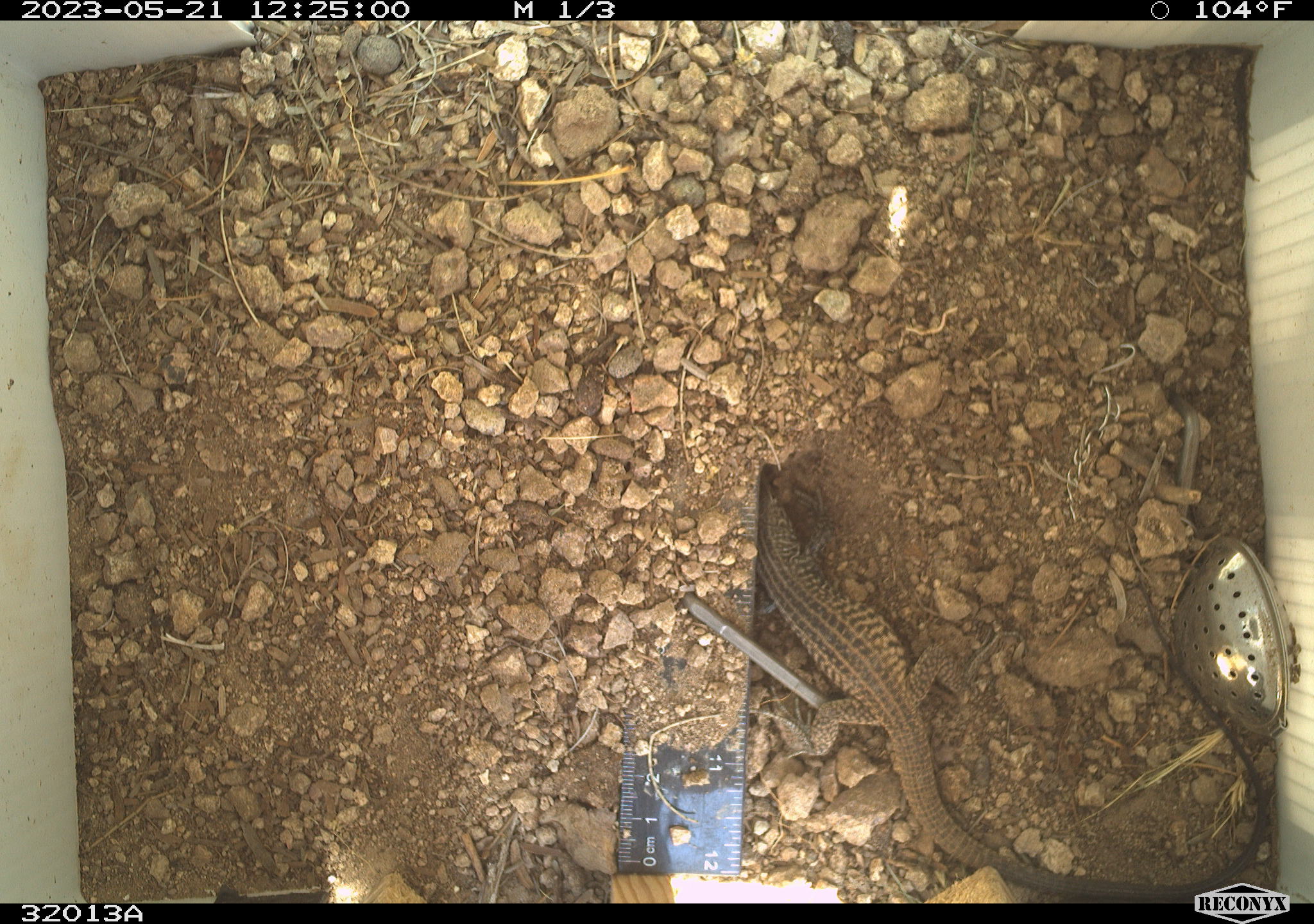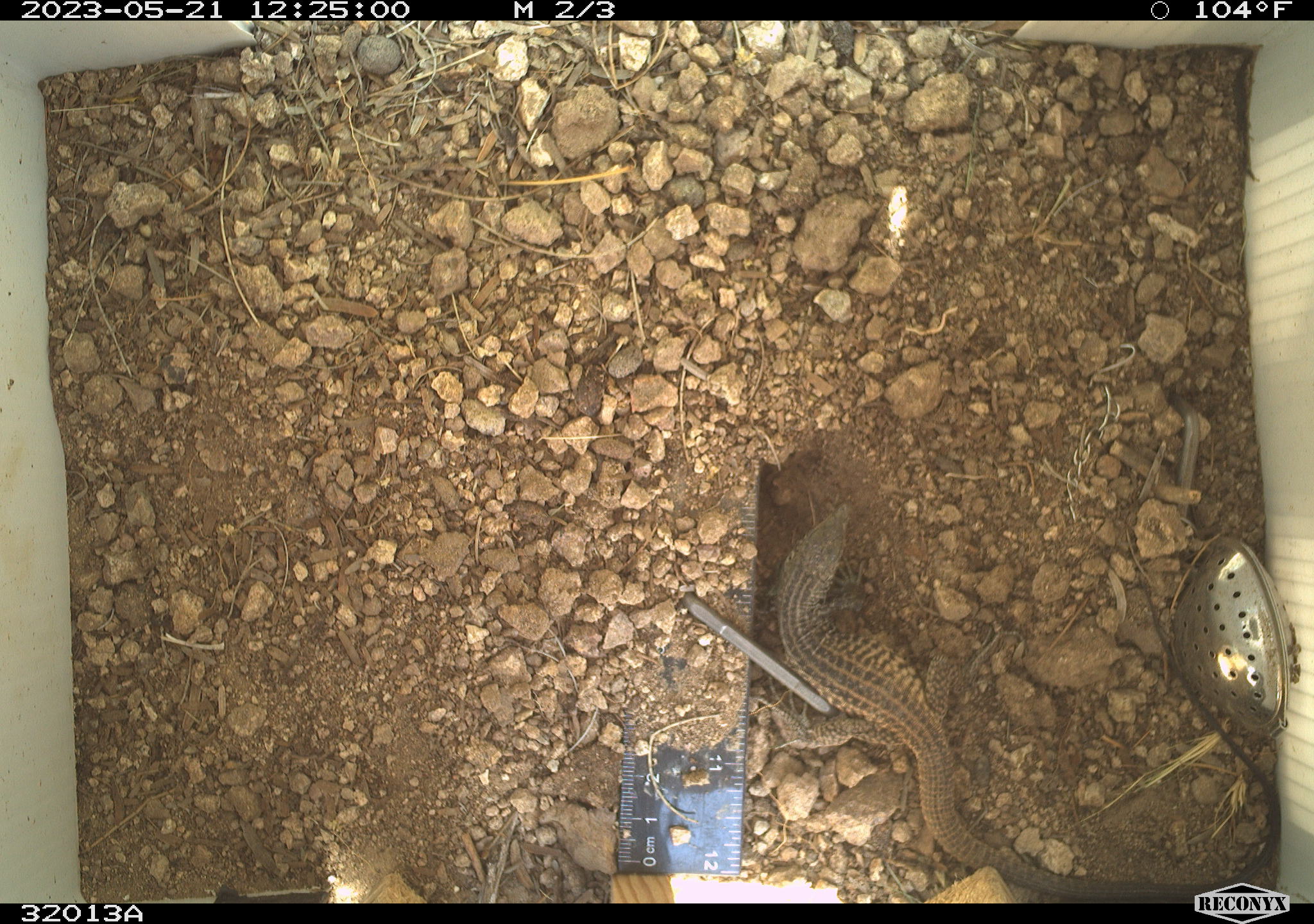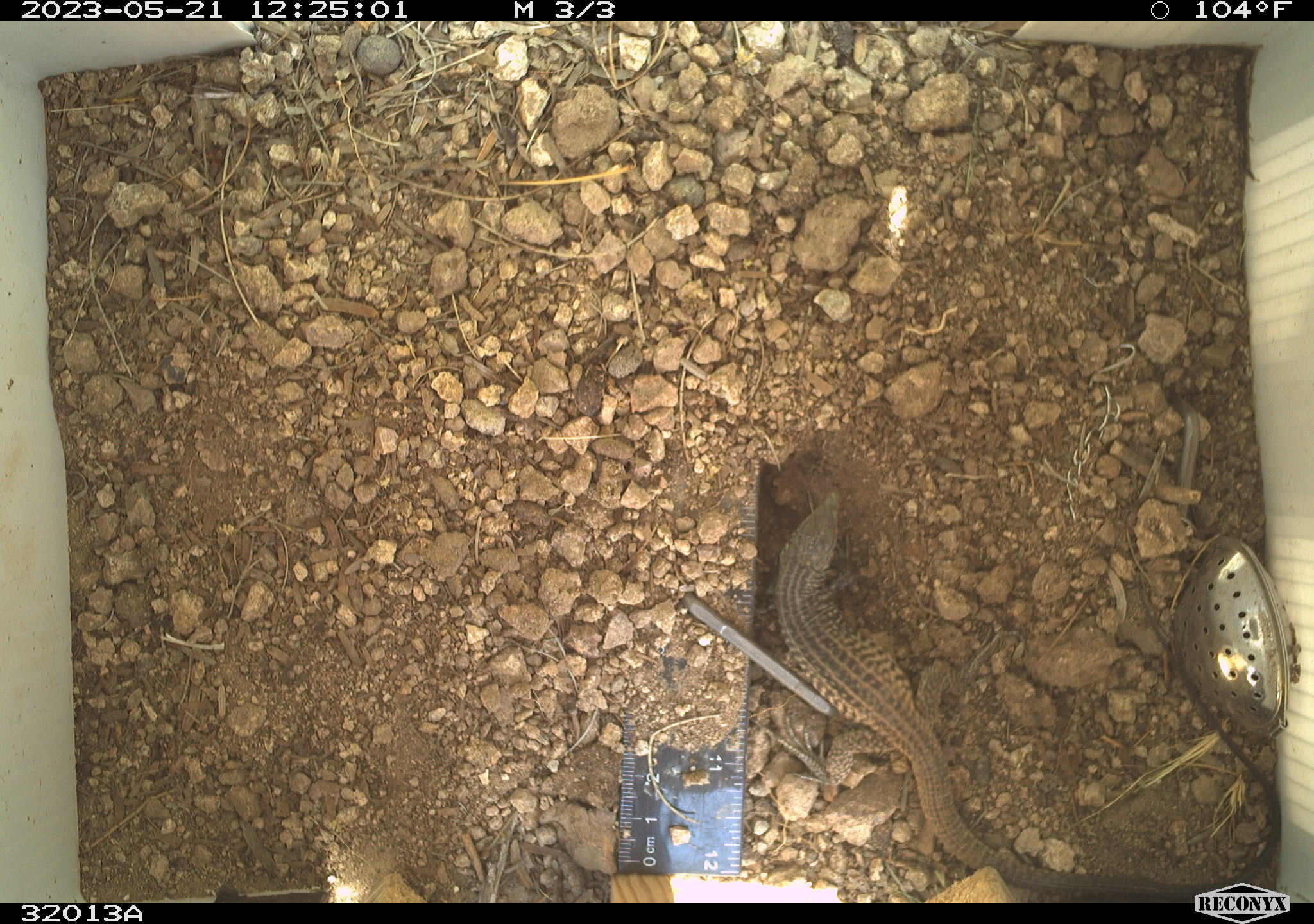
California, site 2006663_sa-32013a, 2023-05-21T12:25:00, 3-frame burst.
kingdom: Animalia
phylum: Chordata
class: Reptilia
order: Squamata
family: Teiidae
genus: Aspidoscelis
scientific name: Aspidoscelis tigris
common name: western whiptail